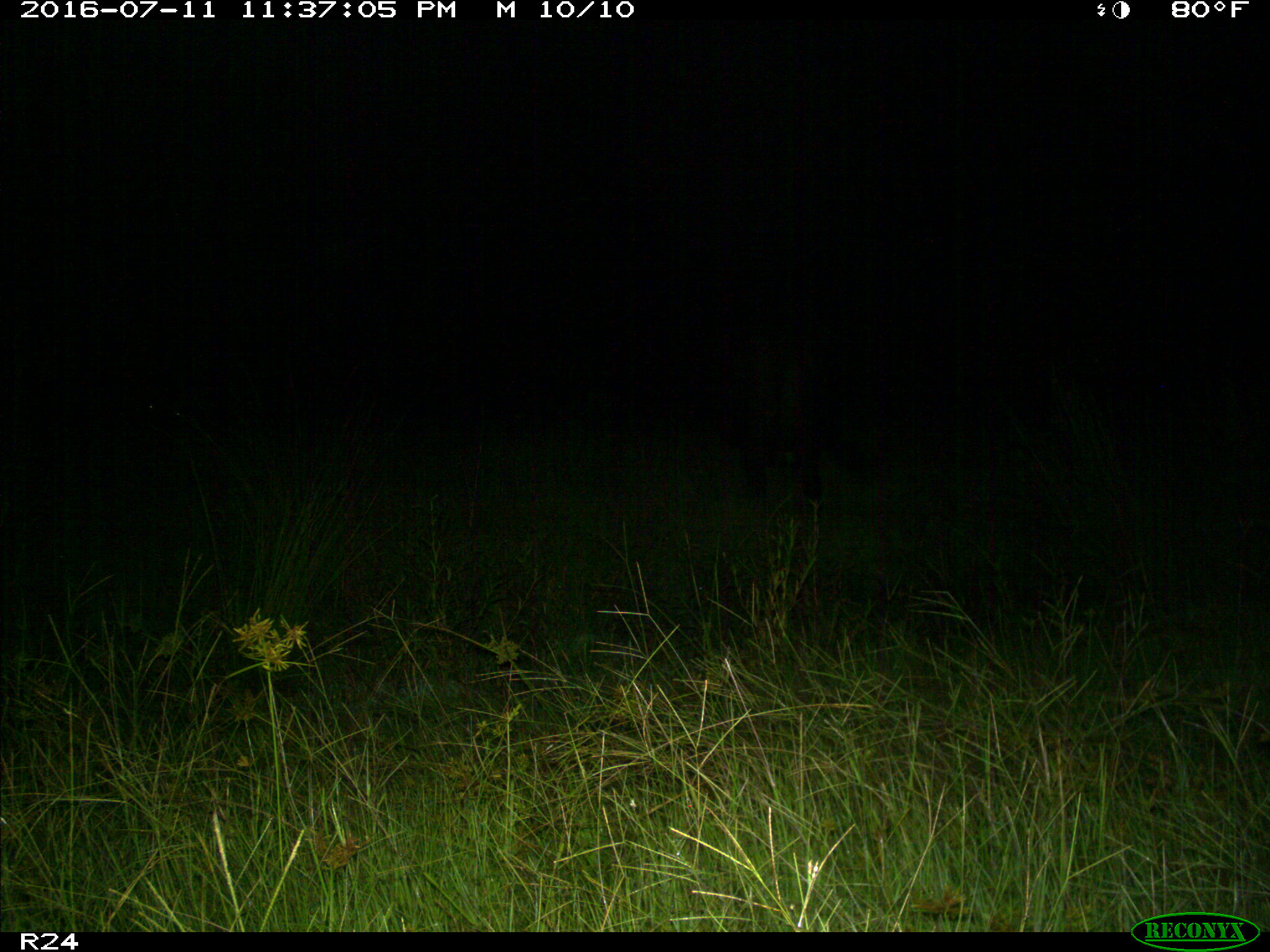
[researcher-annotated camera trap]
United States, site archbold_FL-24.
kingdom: Animalia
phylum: Chordata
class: Mammalia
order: Artiodactyla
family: Bovidae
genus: Bos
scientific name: Bos taurus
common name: domestic cow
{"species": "Bos taurus (domestic cow)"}